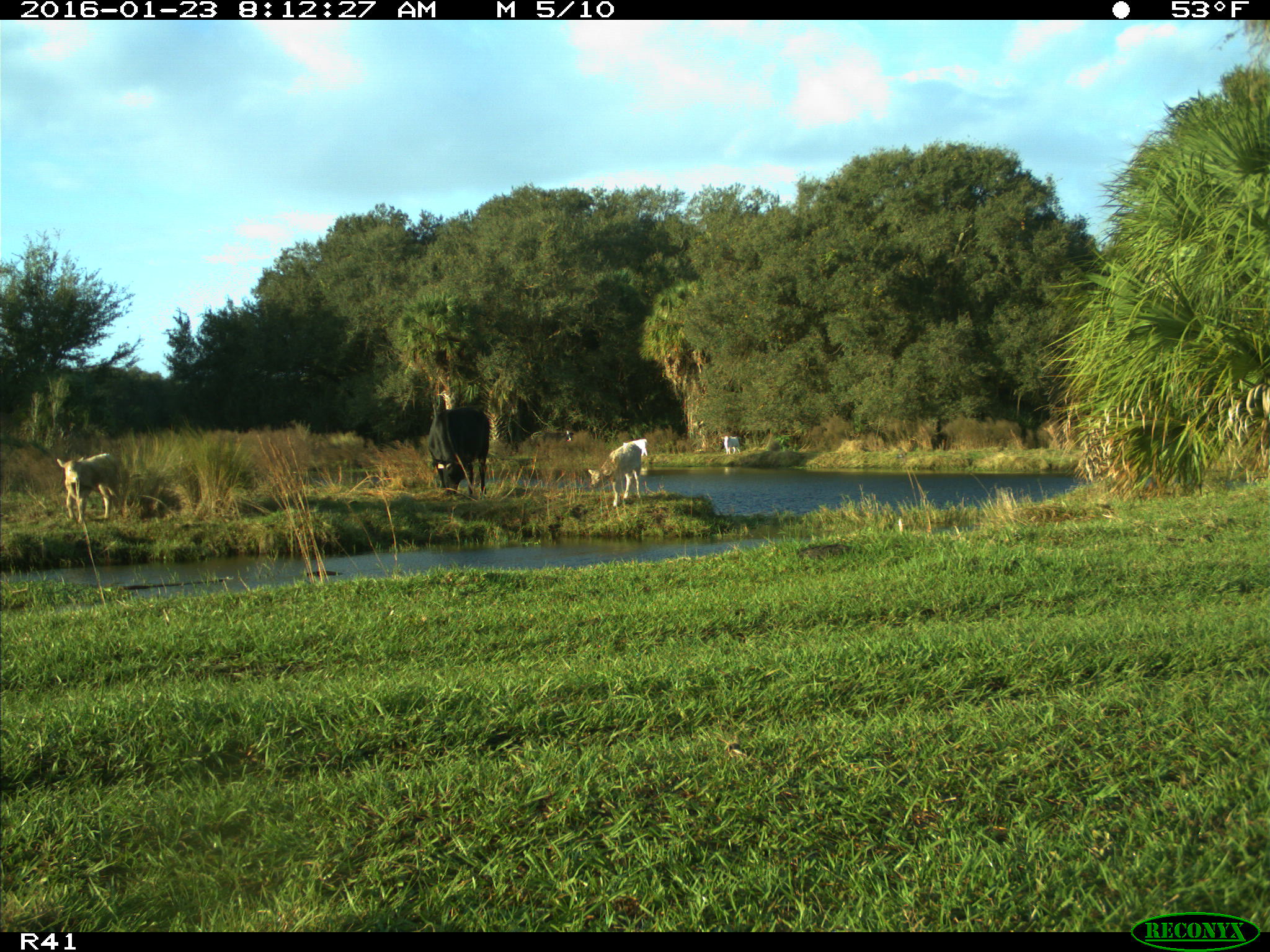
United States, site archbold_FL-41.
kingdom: Animalia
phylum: Chordata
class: Mammalia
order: Artiodactyla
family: Bovidae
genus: Bos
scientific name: Bos taurus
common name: domestic cow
Bos taurus (domestic cow).